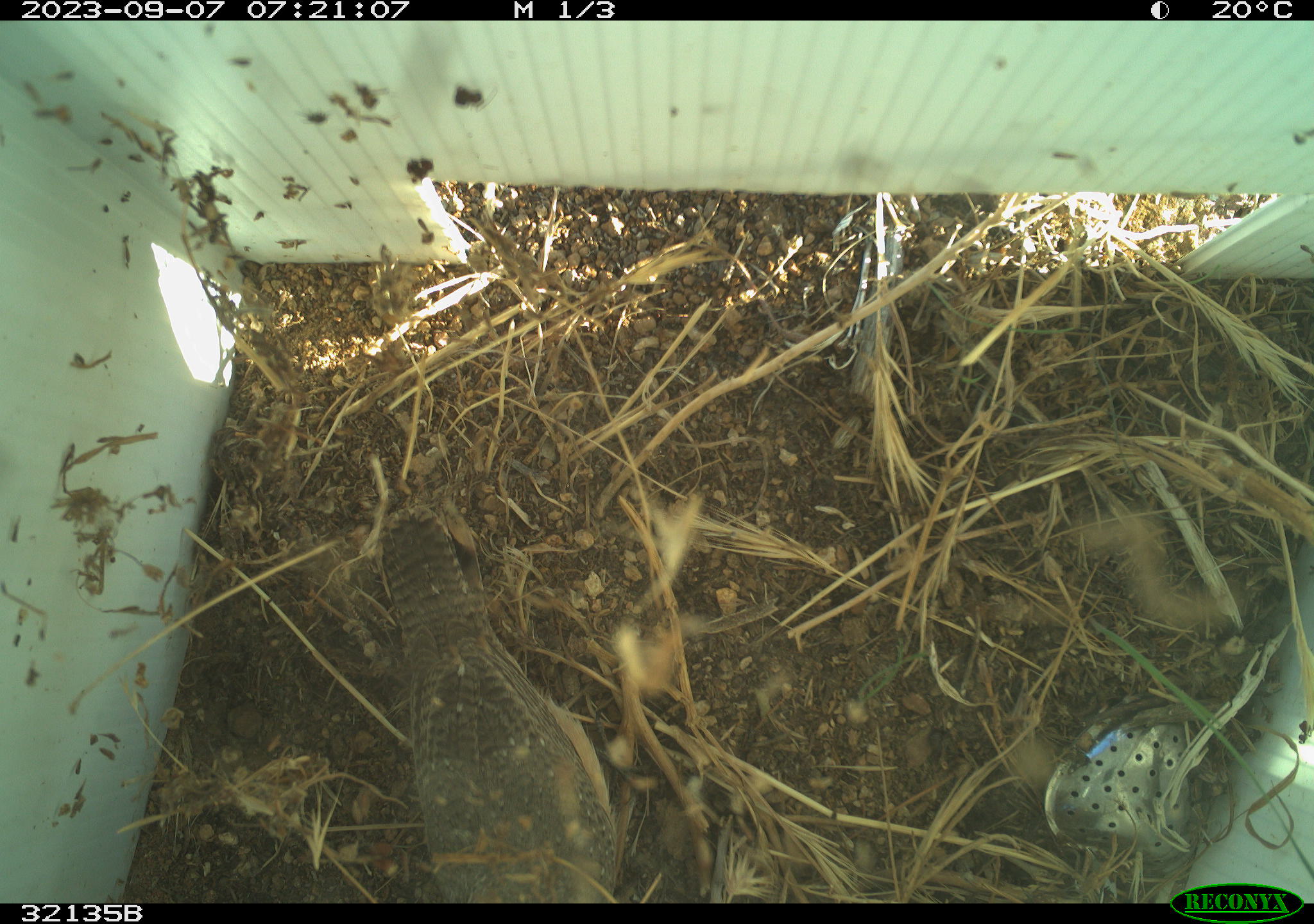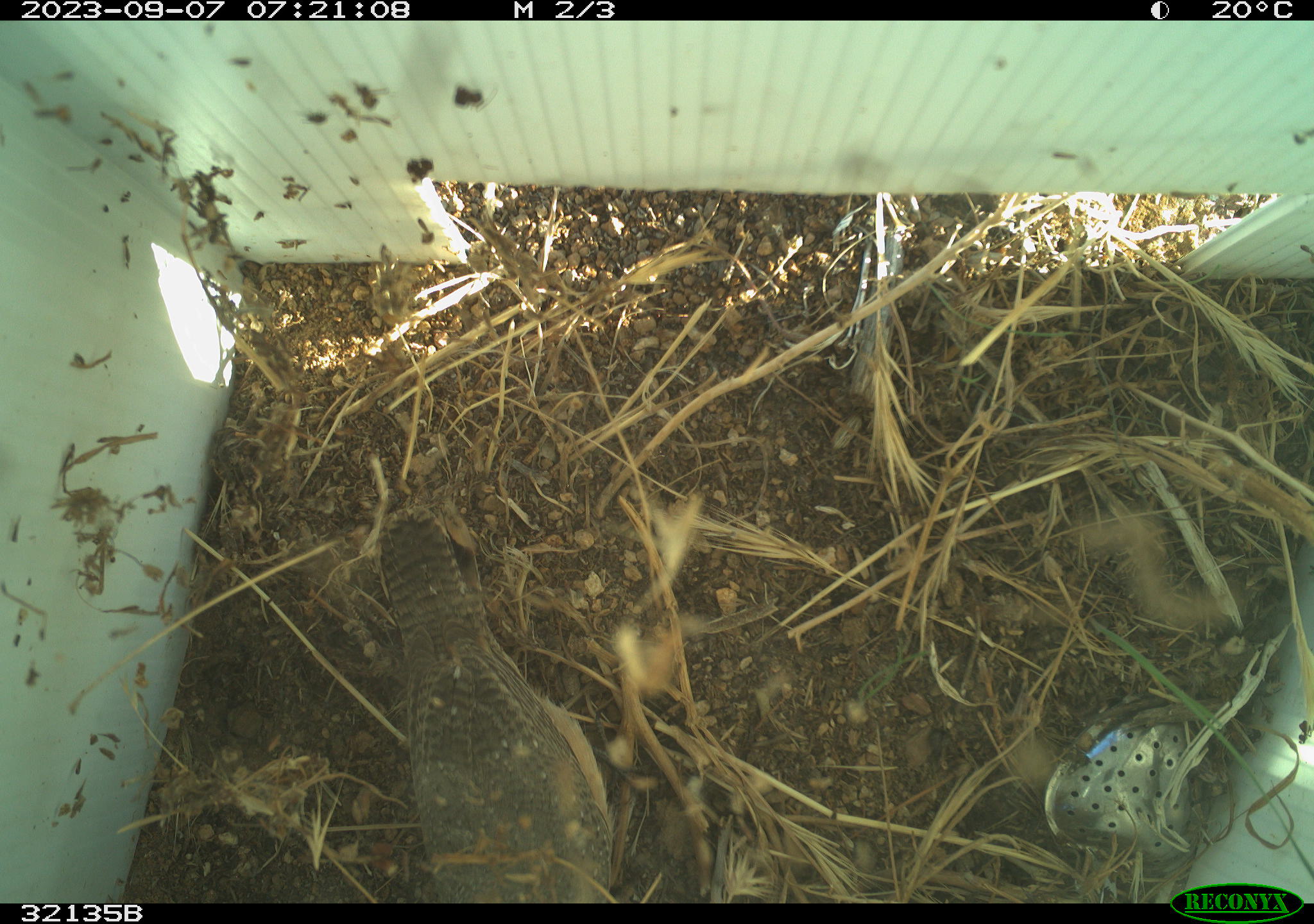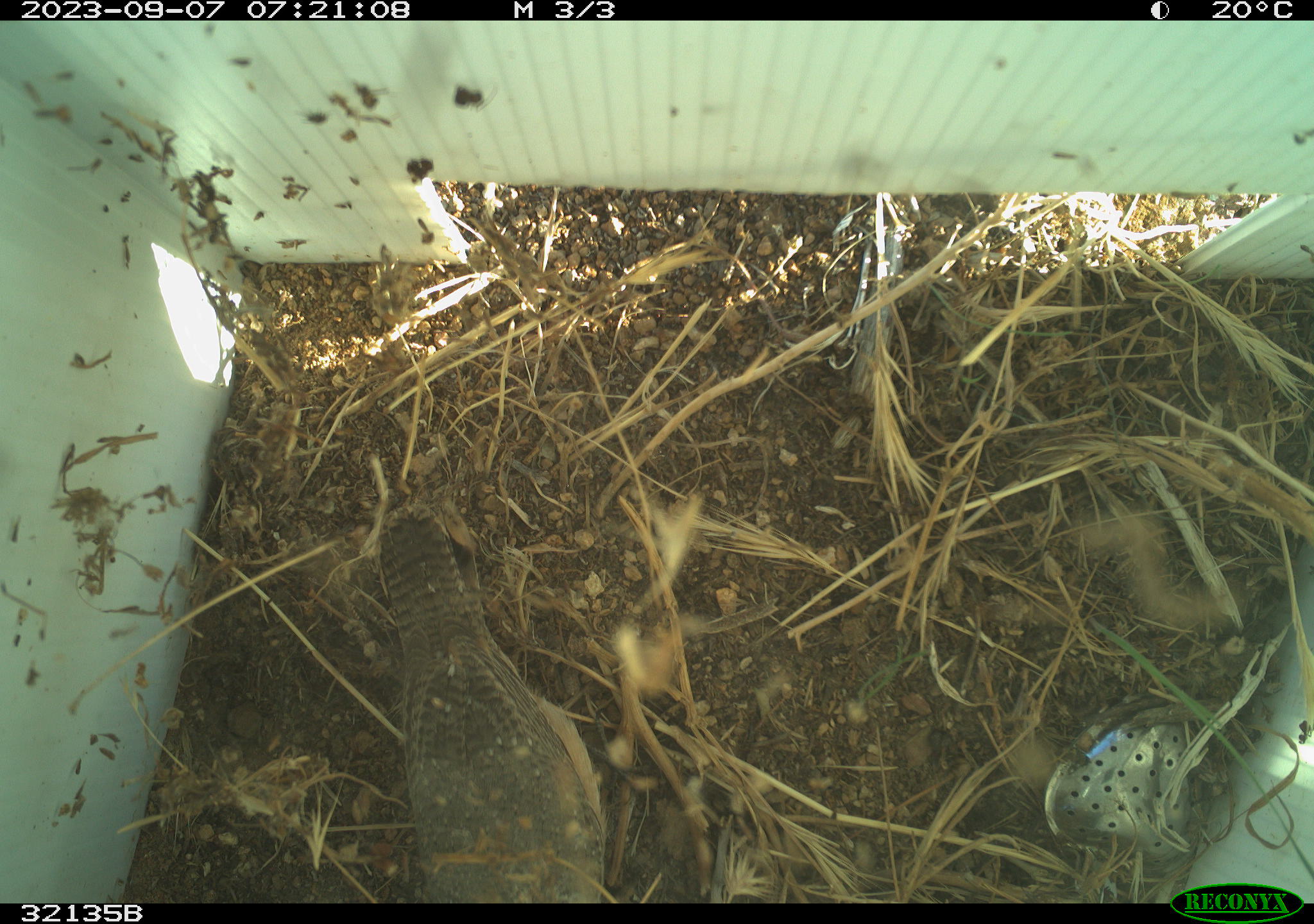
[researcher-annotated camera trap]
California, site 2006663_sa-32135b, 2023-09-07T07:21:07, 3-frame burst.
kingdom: Animalia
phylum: Chordata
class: Aves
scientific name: Aves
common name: bird